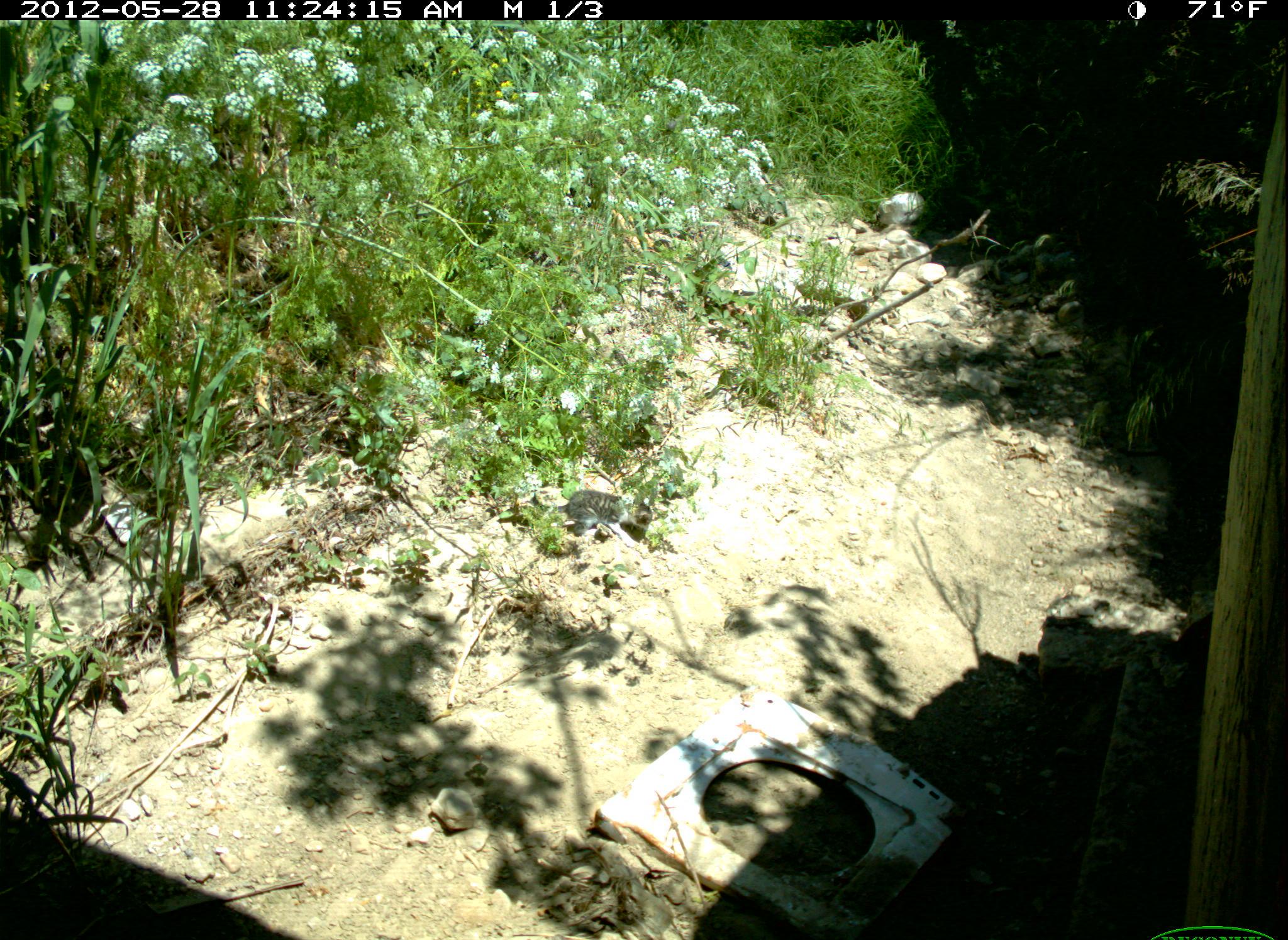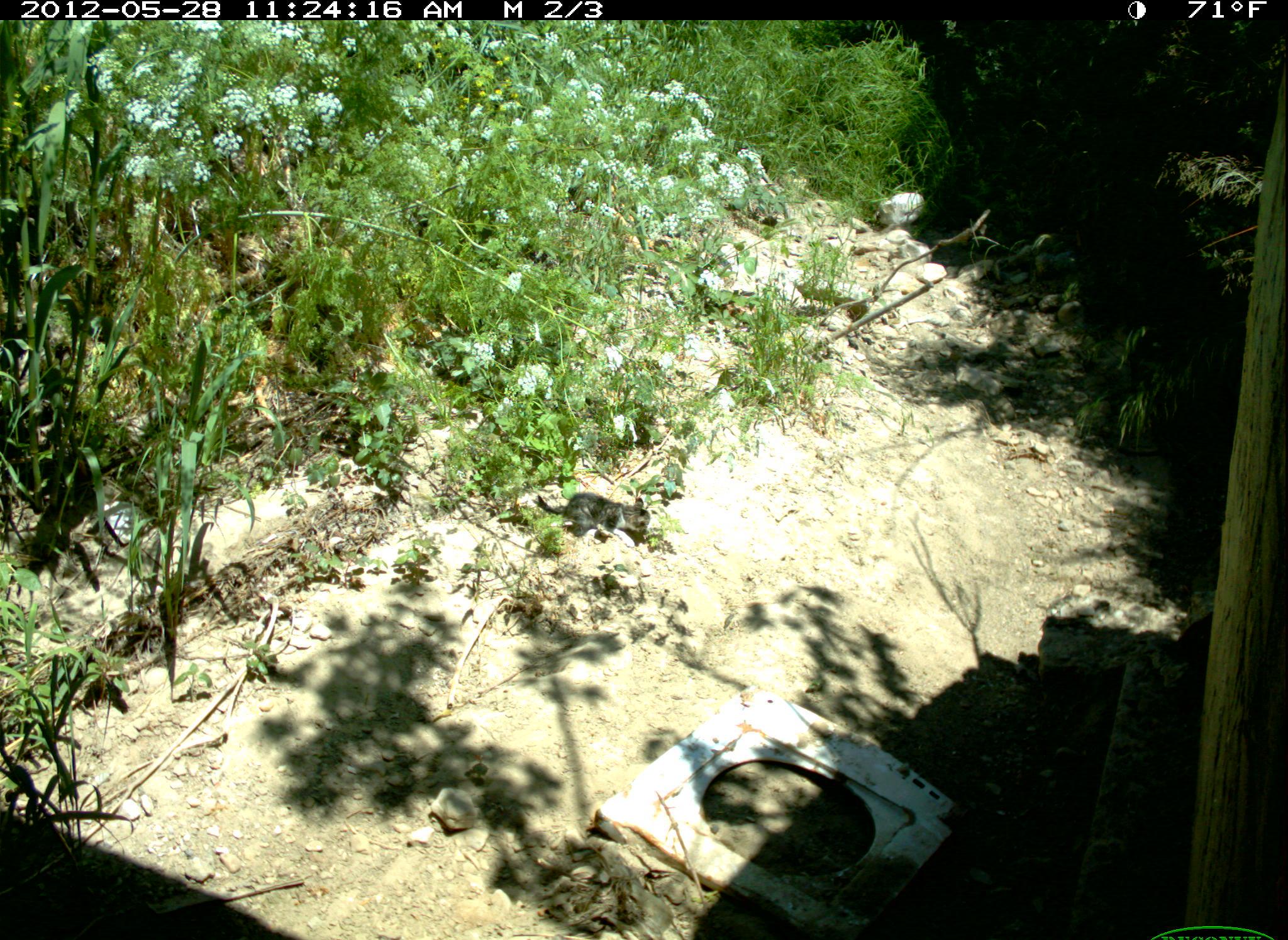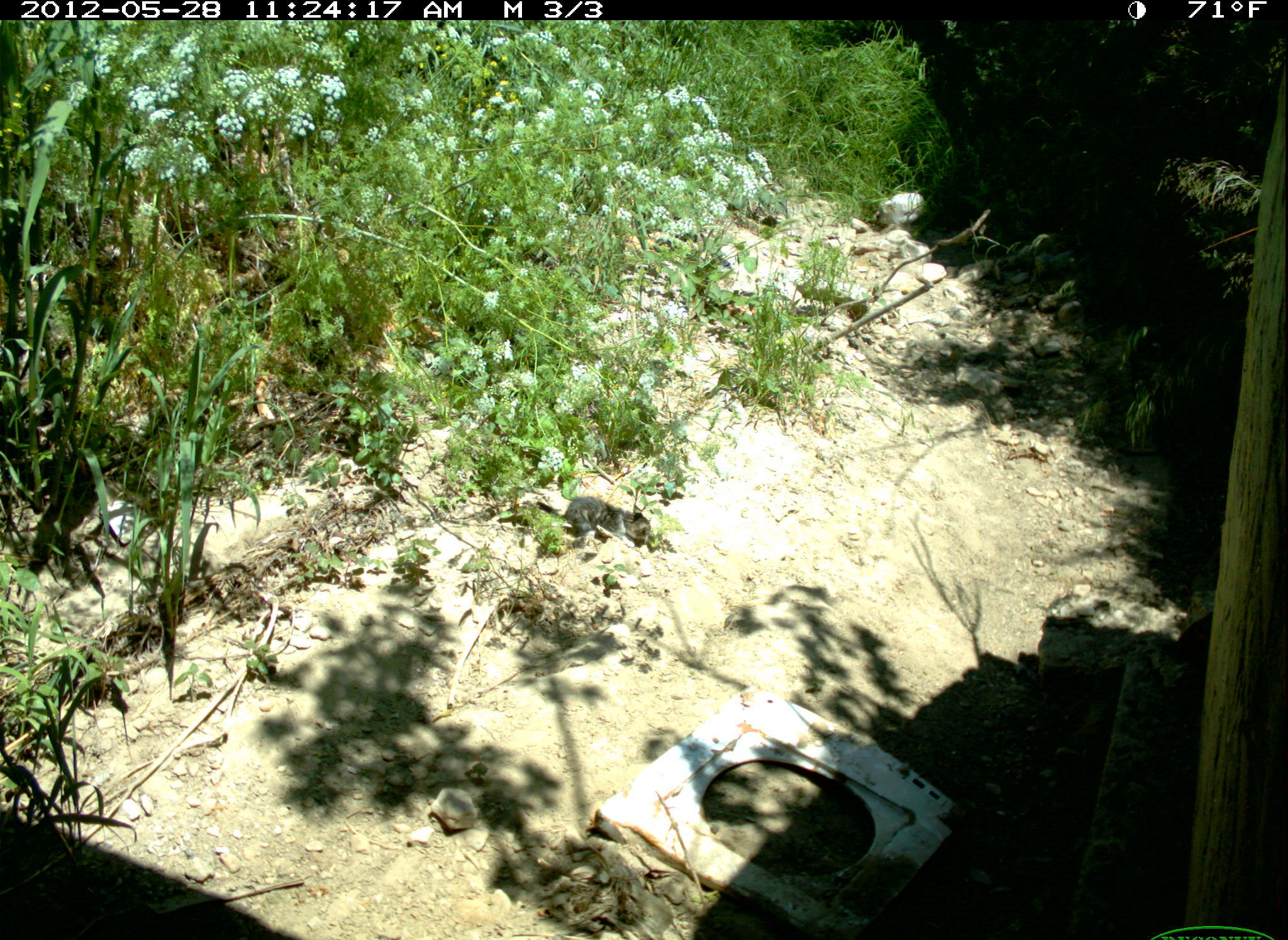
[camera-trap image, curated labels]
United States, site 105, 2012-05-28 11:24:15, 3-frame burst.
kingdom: Animalia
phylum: Chordata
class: Mammalia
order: Carnivora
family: Felidae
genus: Felis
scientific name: Felis catus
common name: cat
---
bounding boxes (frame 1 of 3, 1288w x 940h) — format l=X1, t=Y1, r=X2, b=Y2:
cat: l=525, t=478, r=661, b=545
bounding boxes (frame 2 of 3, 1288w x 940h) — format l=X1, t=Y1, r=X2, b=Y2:
cat: l=531, t=483, r=657, b=549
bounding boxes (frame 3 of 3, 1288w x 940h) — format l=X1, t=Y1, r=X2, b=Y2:
cat: l=530, t=490, r=658, b=561